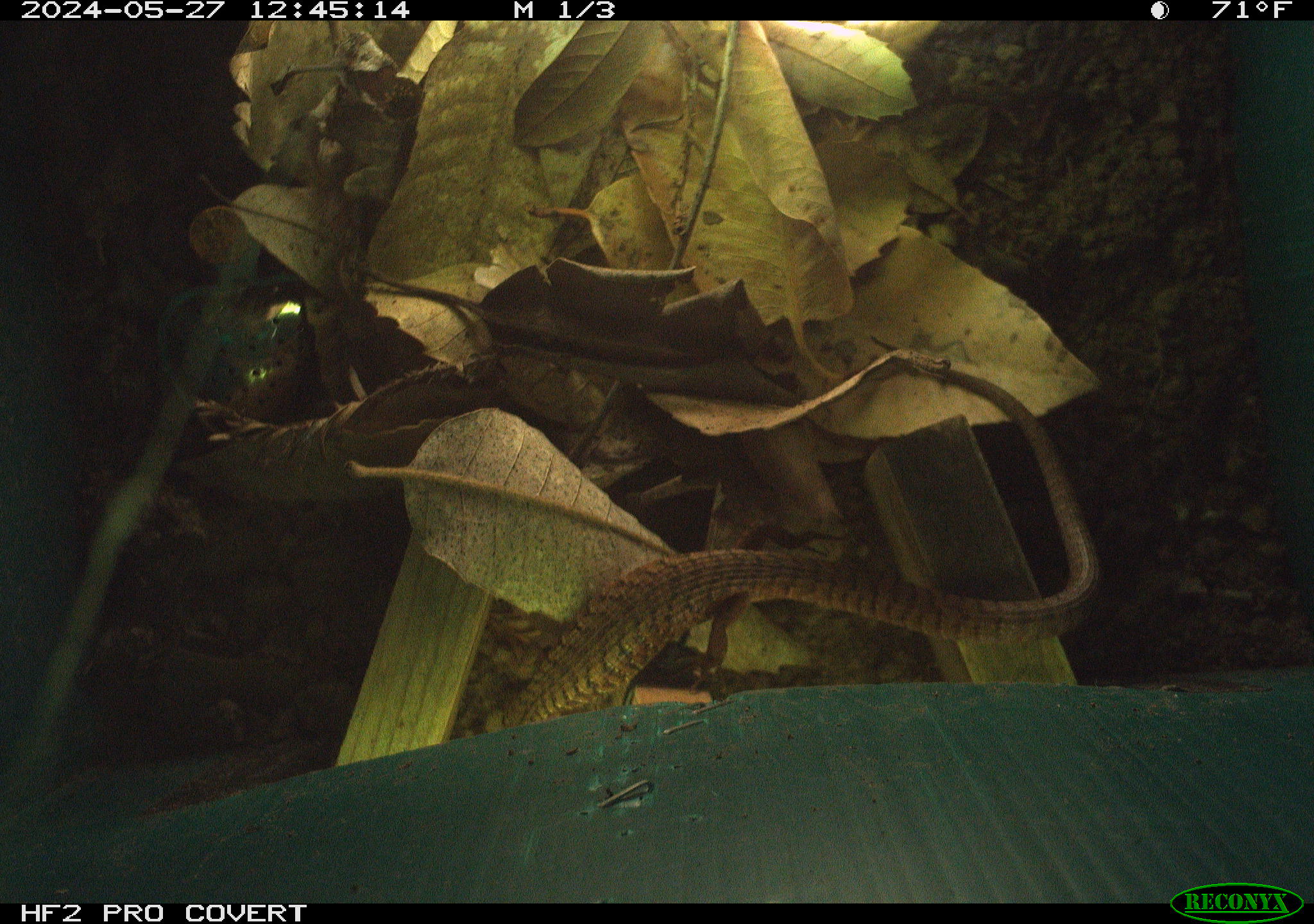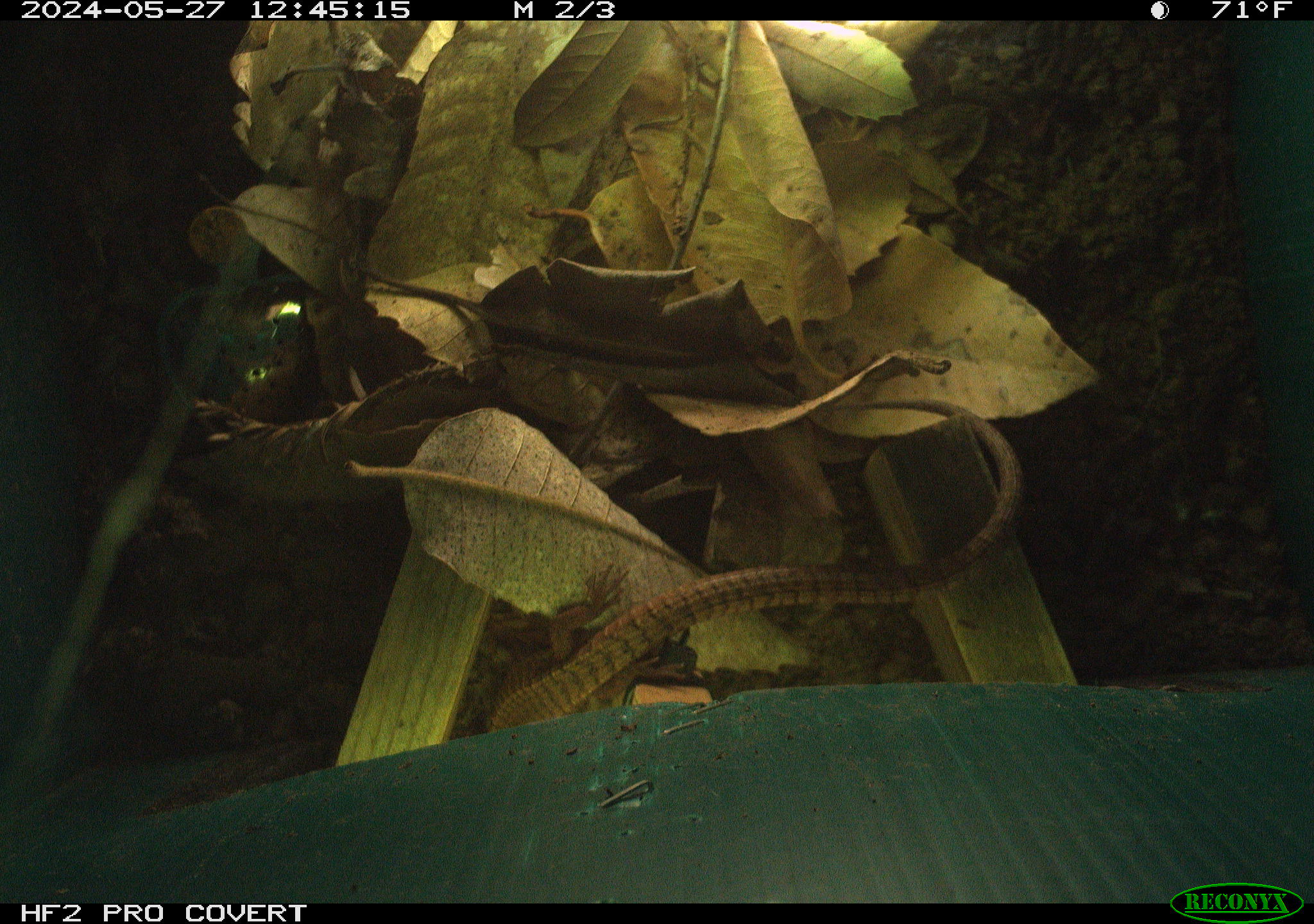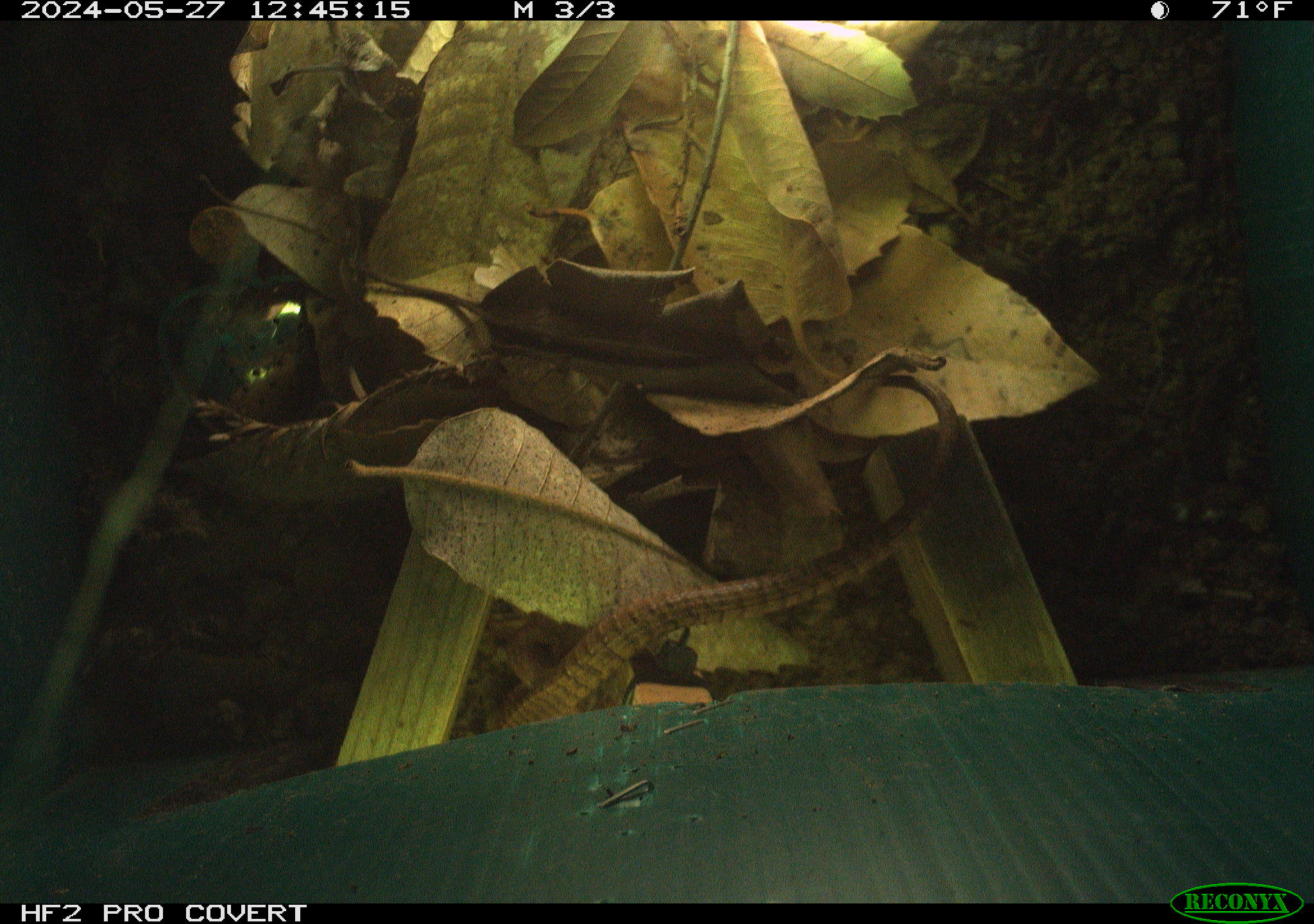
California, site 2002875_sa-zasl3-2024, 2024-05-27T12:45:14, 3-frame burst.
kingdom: Animalia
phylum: Chordata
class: Reptilia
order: Squamata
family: Anguidae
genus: Elgaria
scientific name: Elgaria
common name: alligator lizards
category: elgaria species